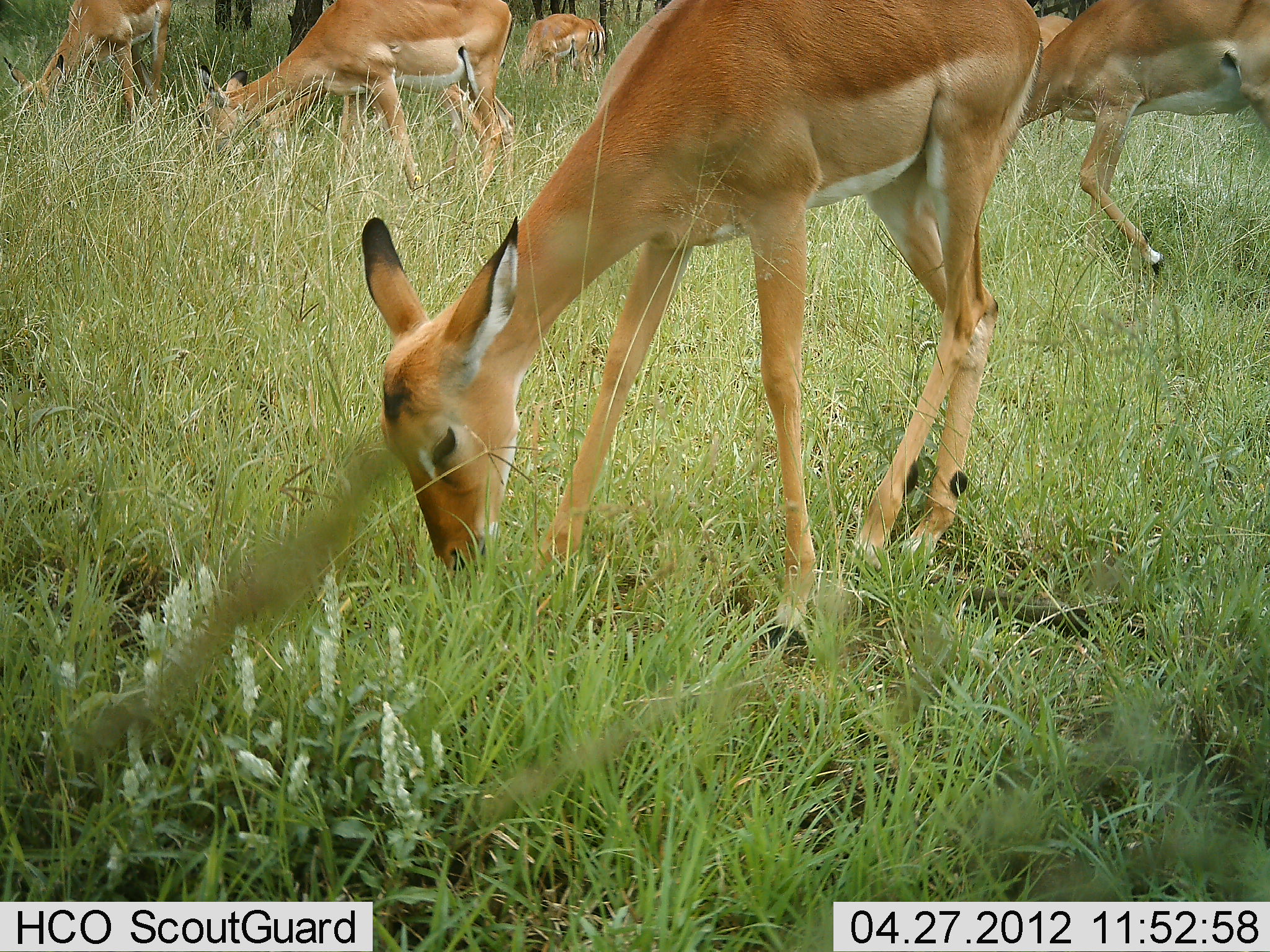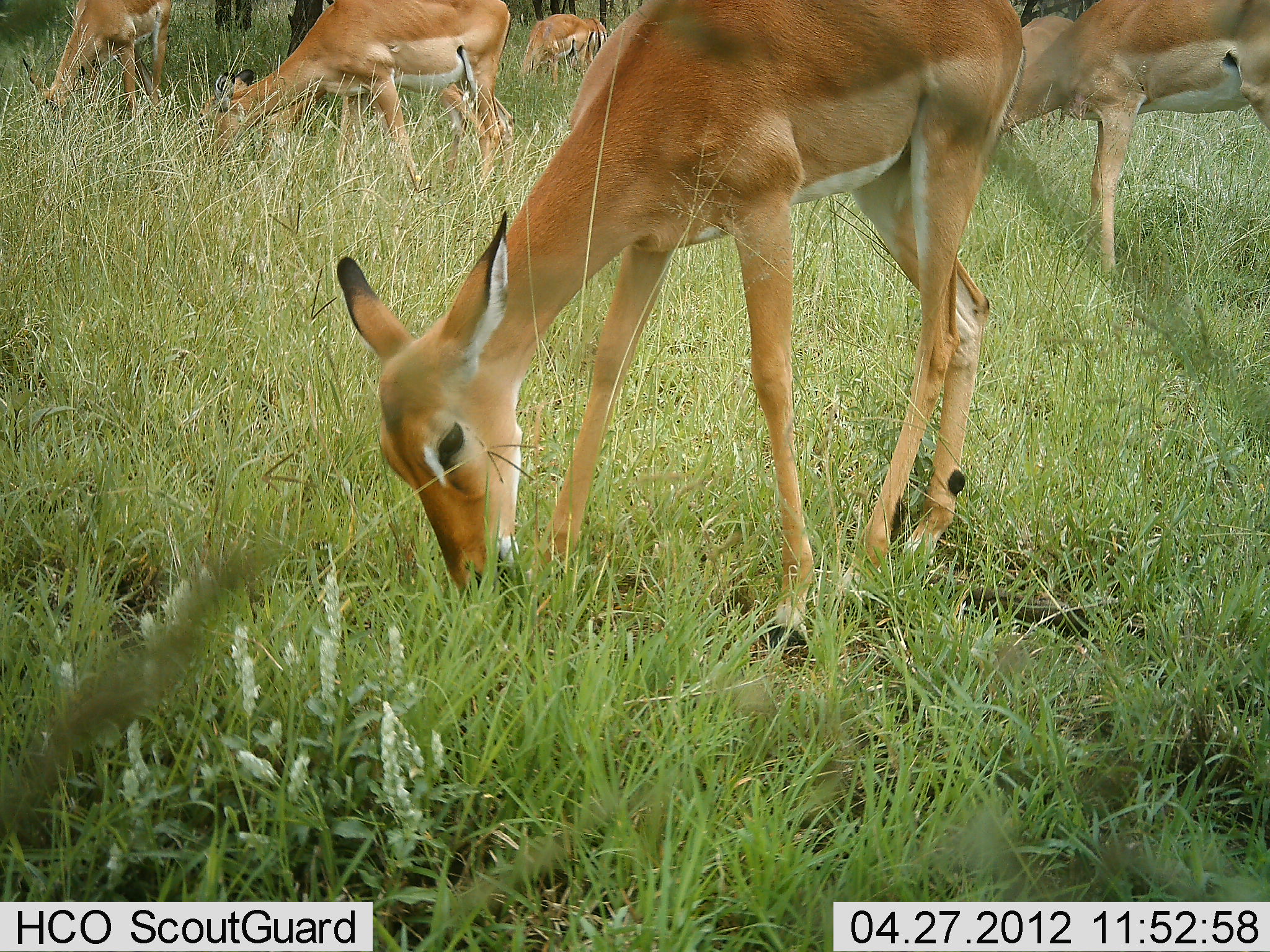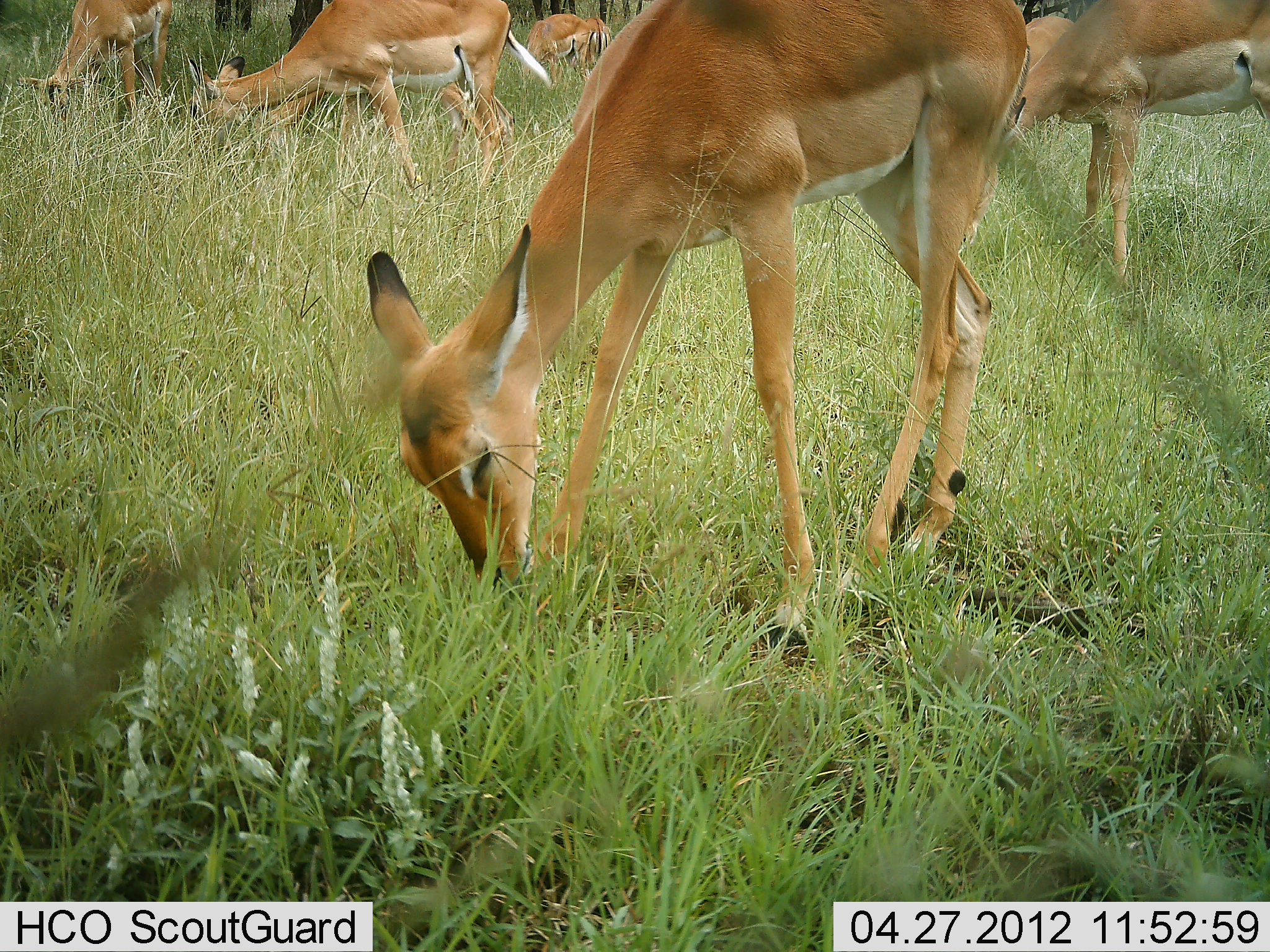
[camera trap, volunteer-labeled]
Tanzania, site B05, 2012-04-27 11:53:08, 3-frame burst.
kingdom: Animalia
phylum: Chordata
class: Mammalia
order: Artiodactyla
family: Bovidae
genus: Aepyceros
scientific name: Aepyceros melampus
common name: impala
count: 7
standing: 17%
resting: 0%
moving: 0%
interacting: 0%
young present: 6%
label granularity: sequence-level